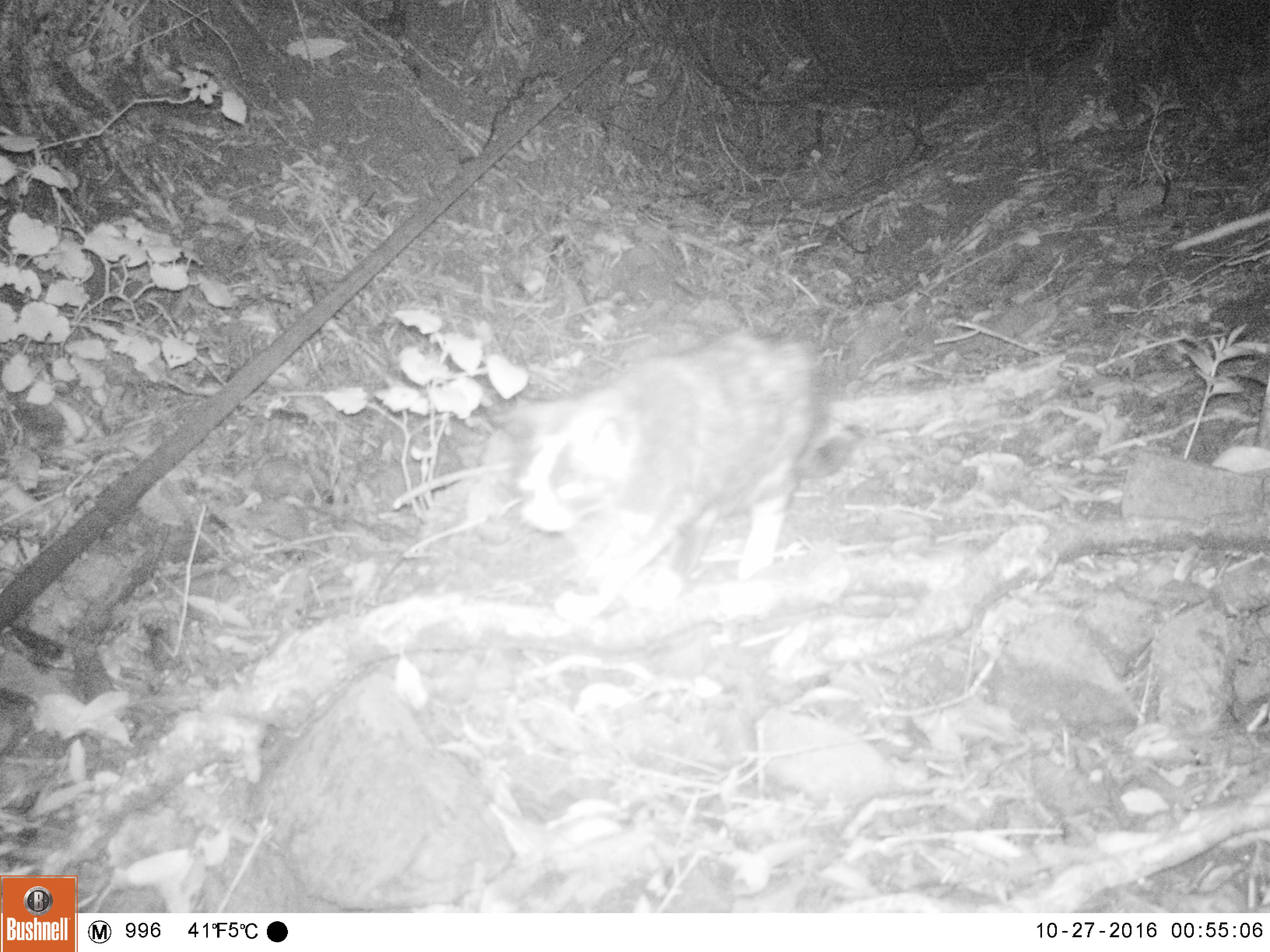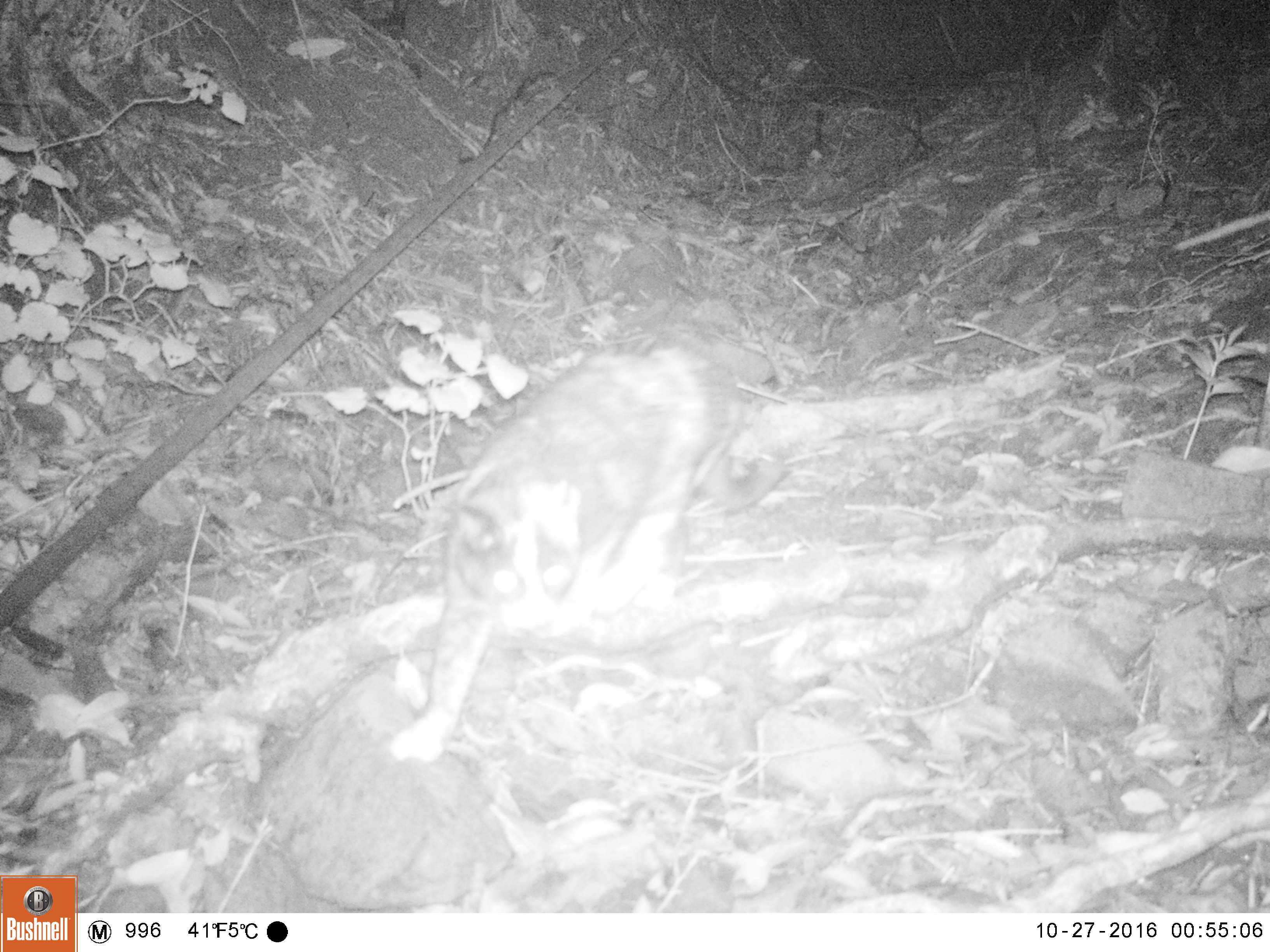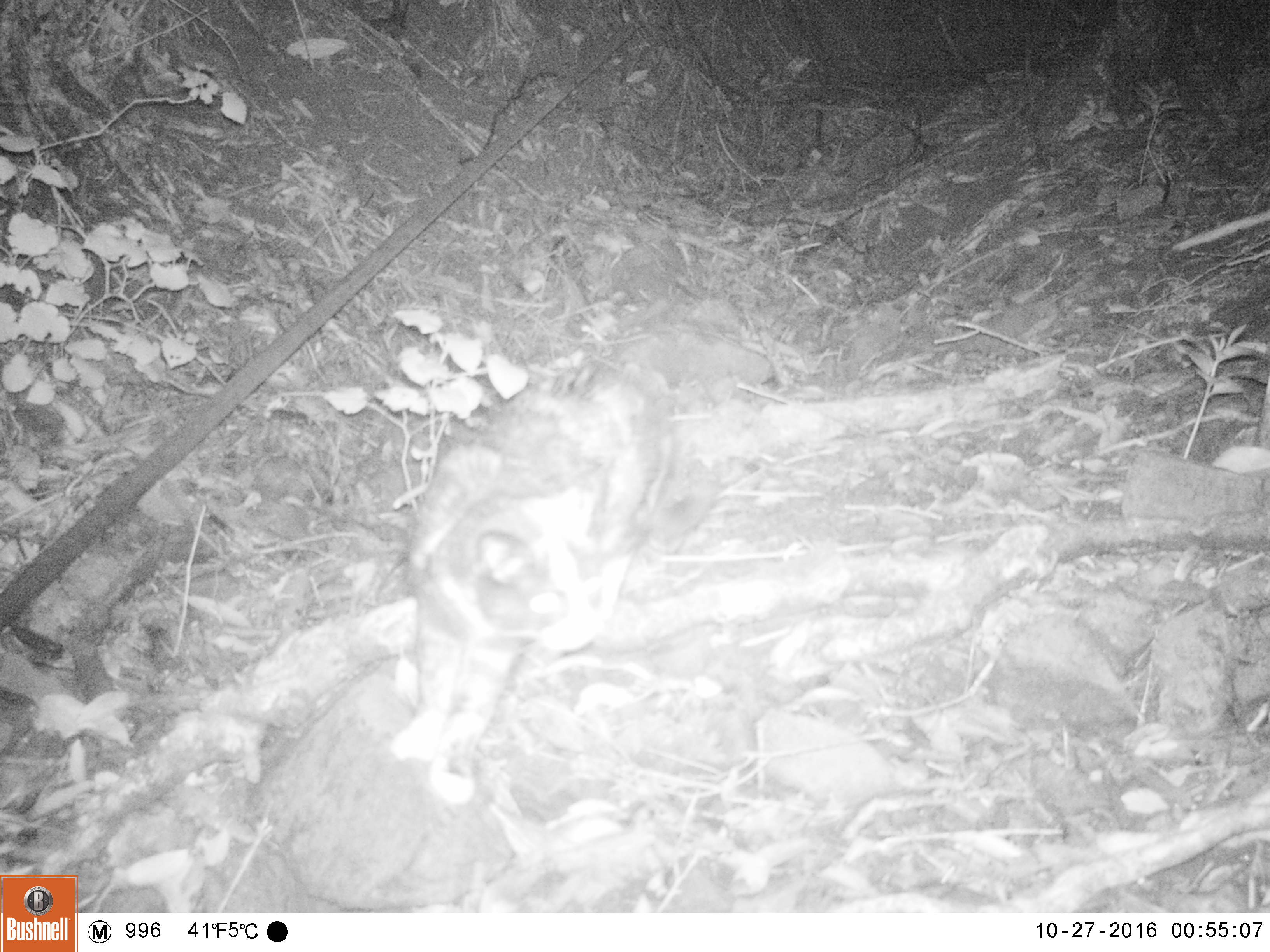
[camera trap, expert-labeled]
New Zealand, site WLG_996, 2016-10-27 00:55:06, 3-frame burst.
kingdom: Animalia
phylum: Chordata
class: Mammalia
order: Carnivora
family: Felidae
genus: Felis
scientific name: Felis catus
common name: domestic cat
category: cat